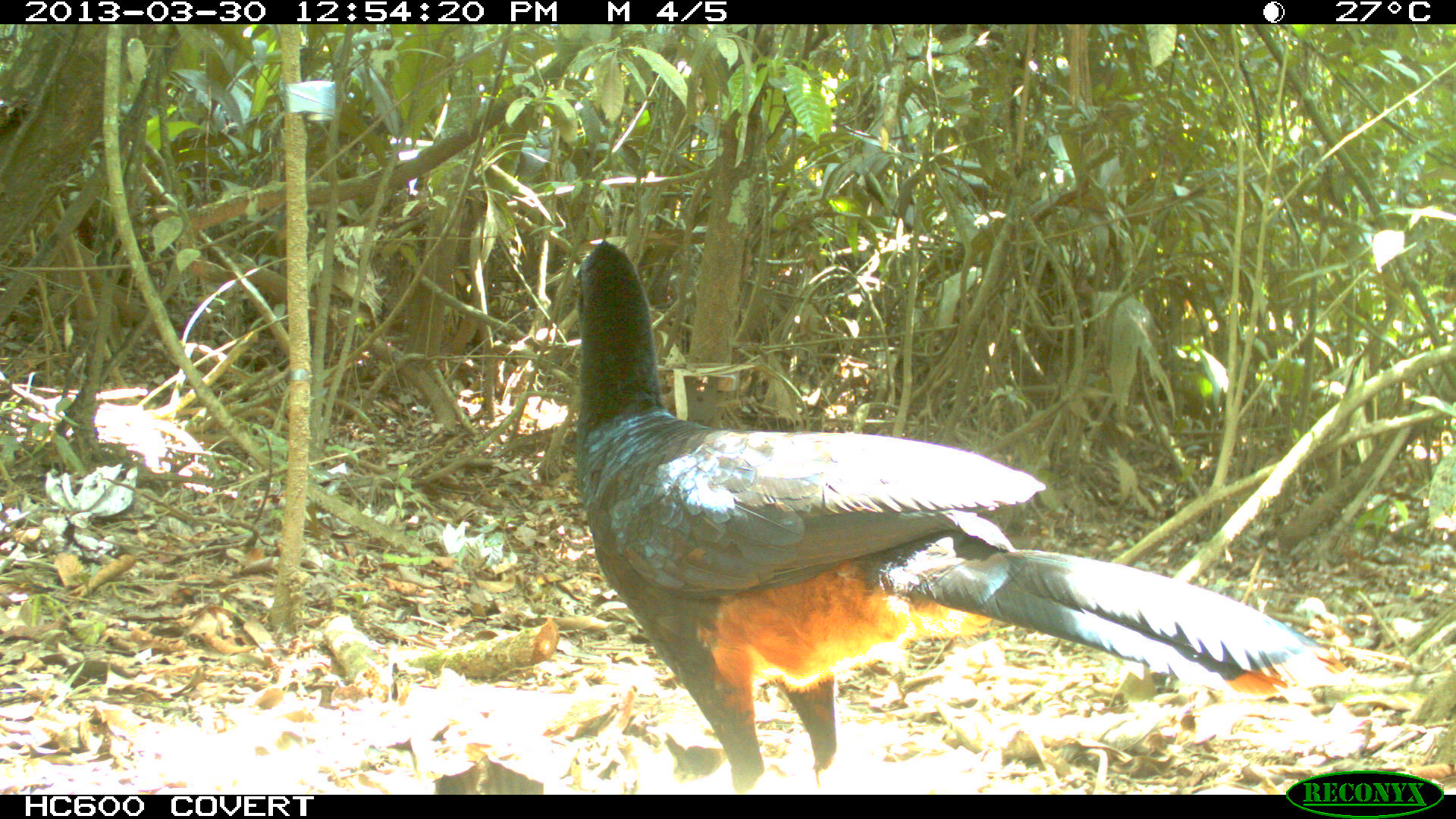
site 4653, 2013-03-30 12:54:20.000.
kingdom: Animalia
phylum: Chordata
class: Aves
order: Galliformes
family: Cracidae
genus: Mitu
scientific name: Mitu tomentosum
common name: crestless curassow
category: mitu tomentosa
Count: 2.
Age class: adult.